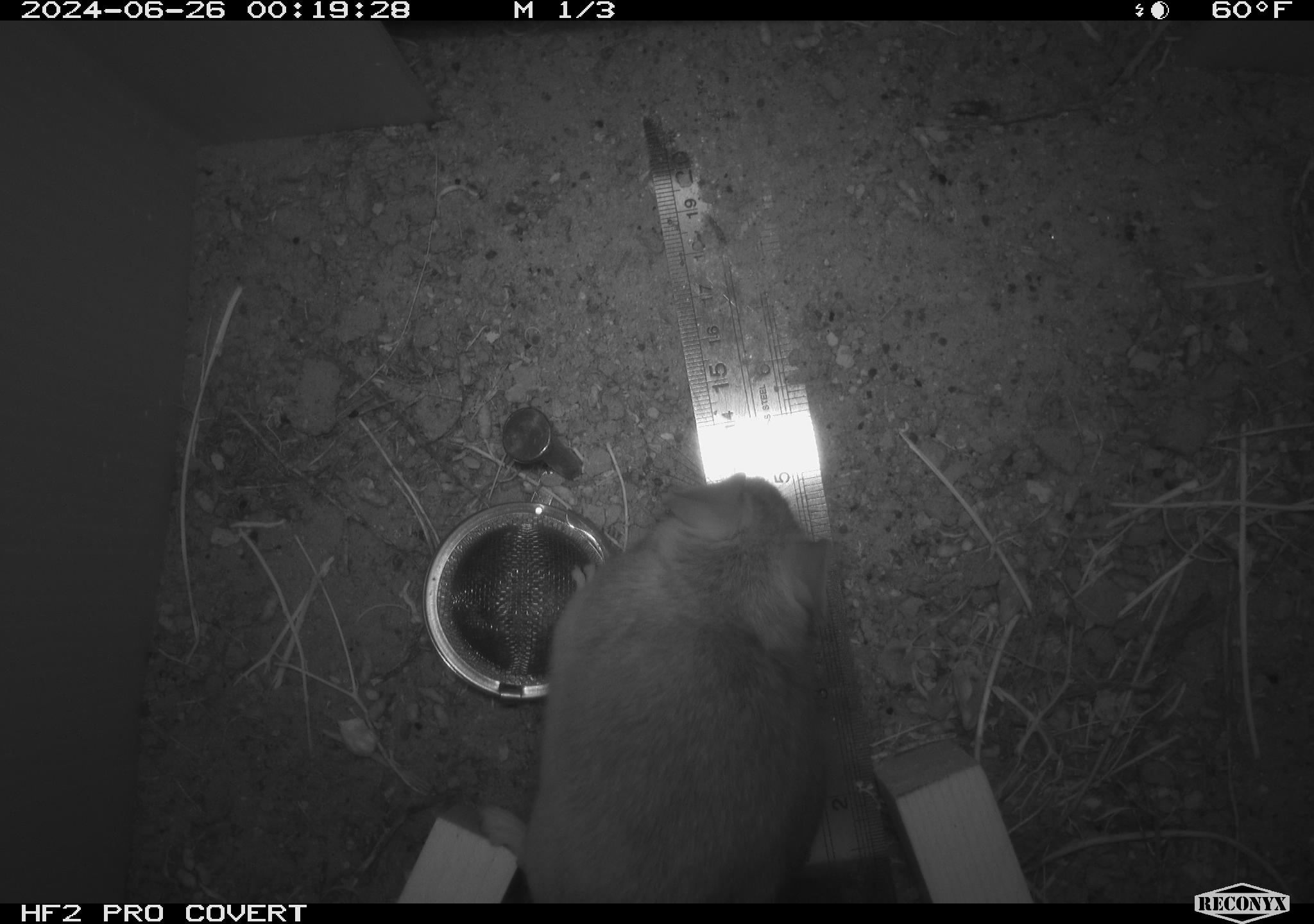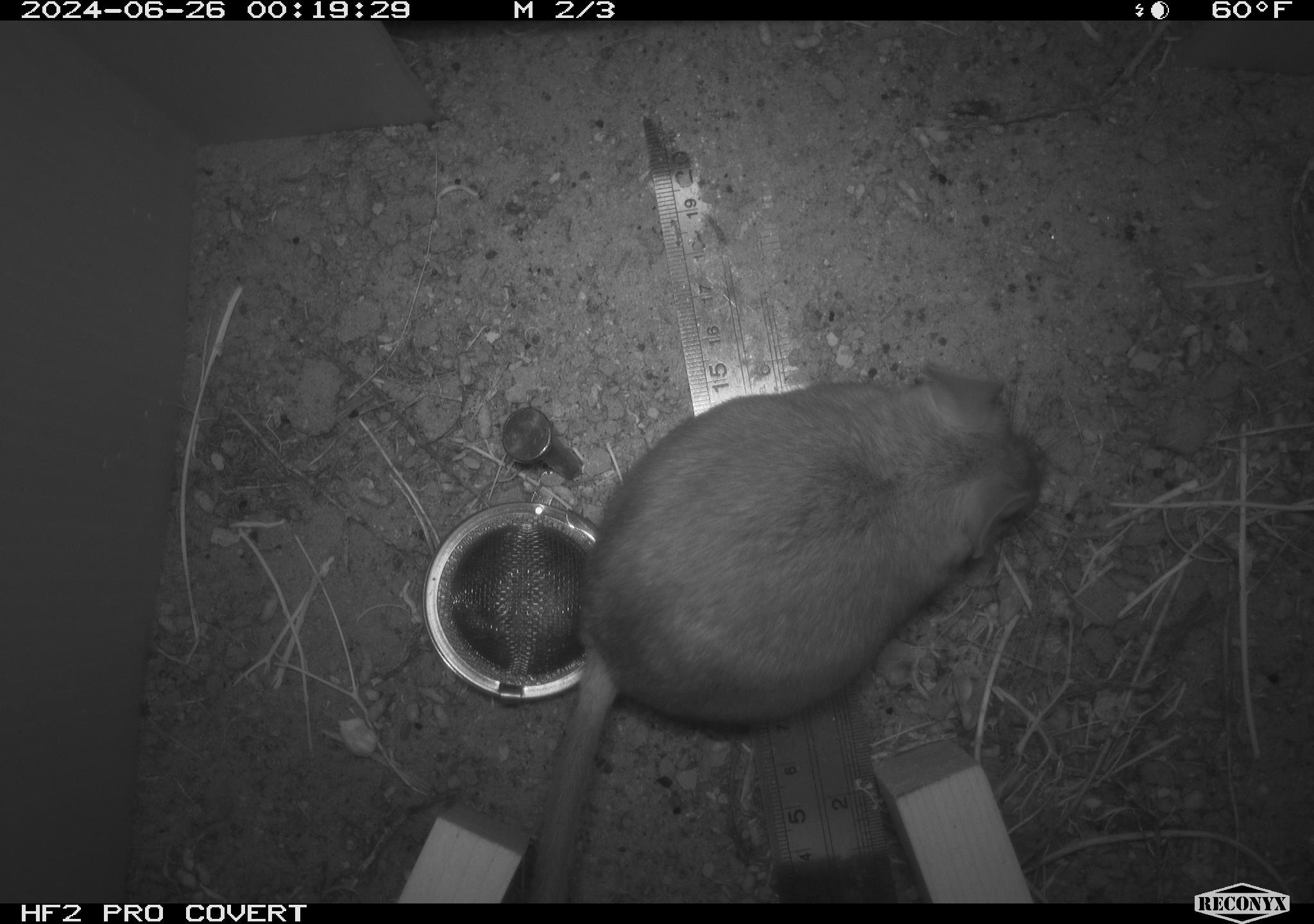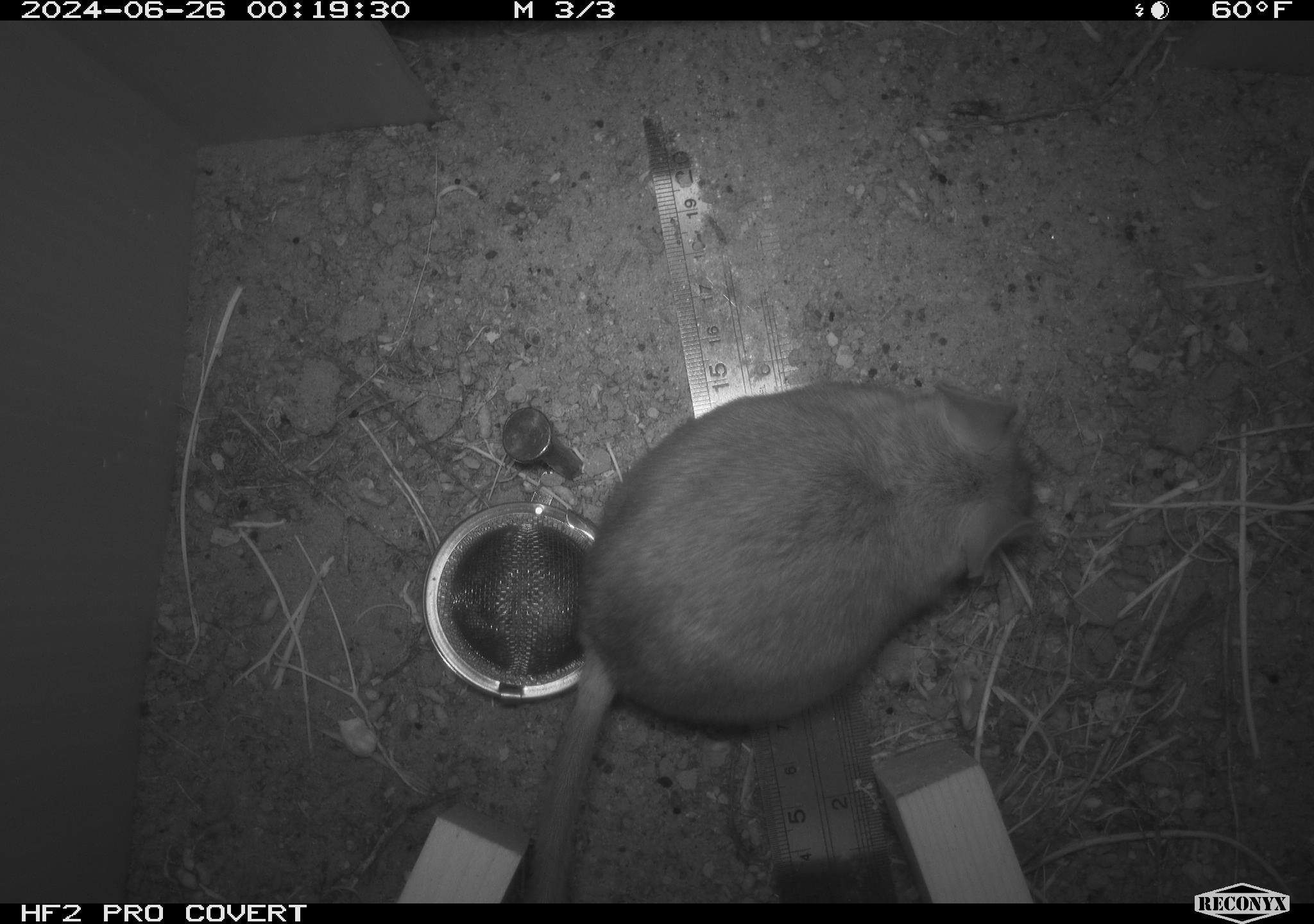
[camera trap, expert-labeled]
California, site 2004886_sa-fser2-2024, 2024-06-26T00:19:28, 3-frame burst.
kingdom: Animalia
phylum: Chordata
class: Mammalia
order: Rodentia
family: Cricetidae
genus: Neotoma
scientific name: Neotoma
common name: pack rat or woodrat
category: neotoma species